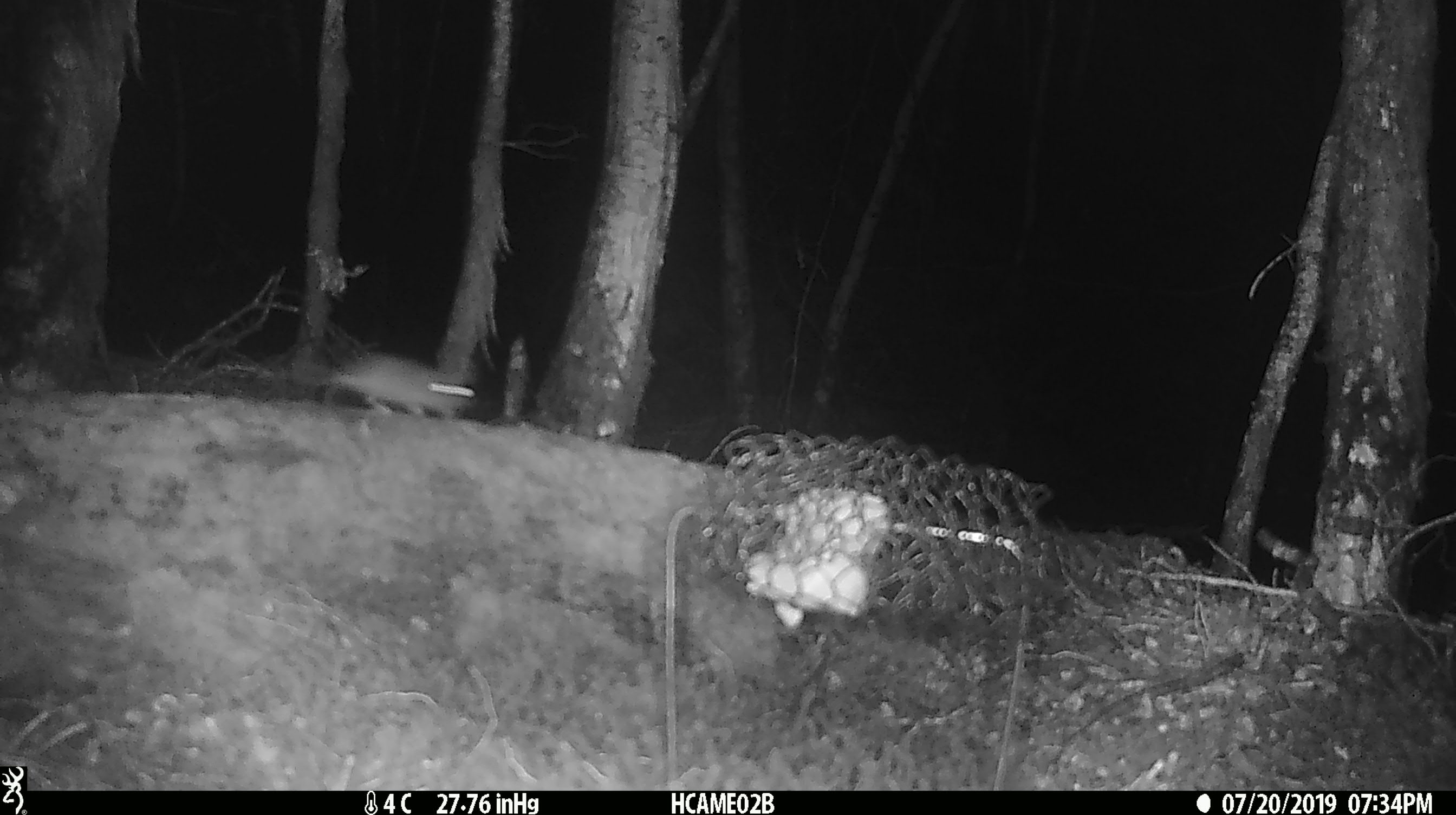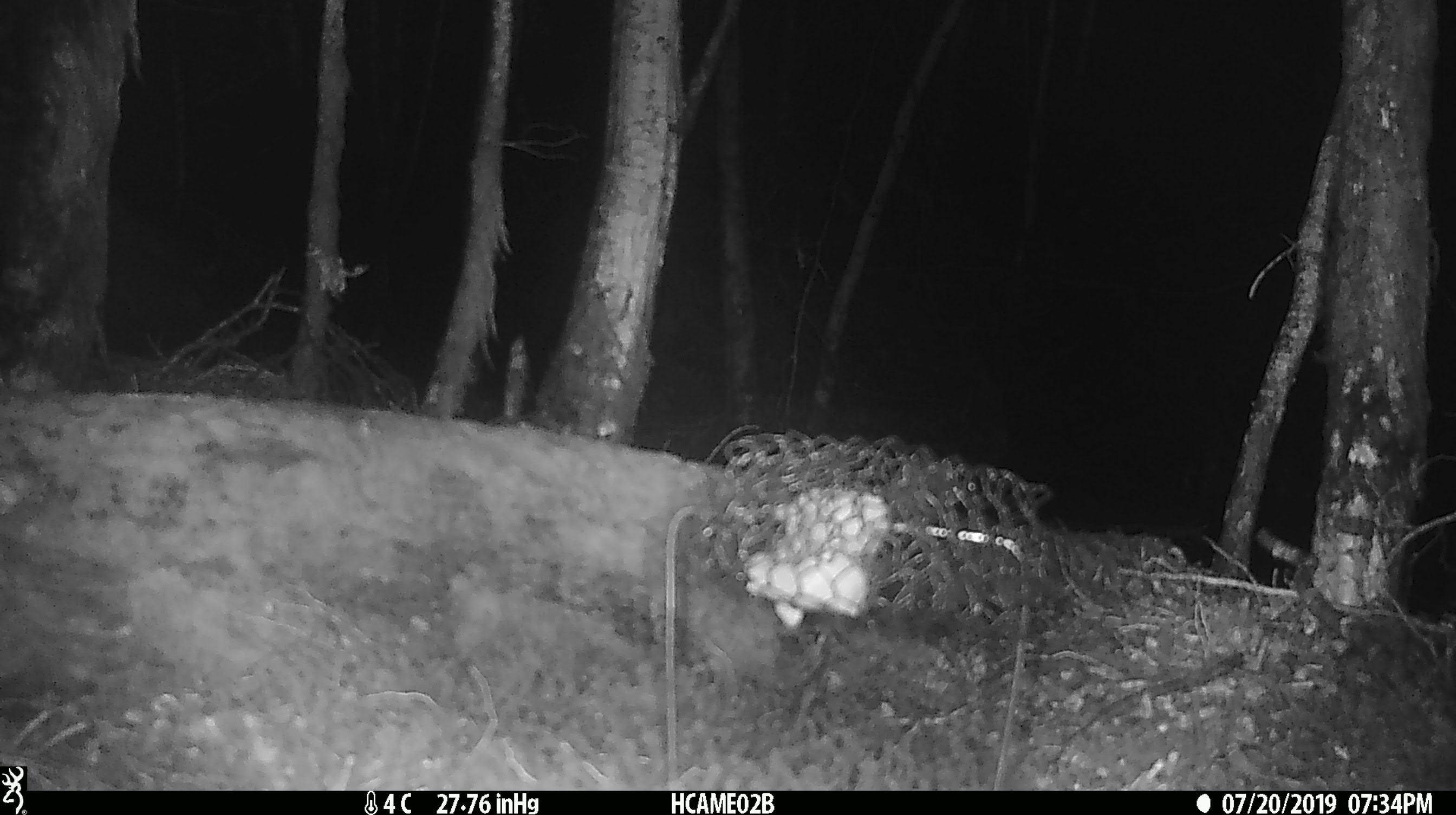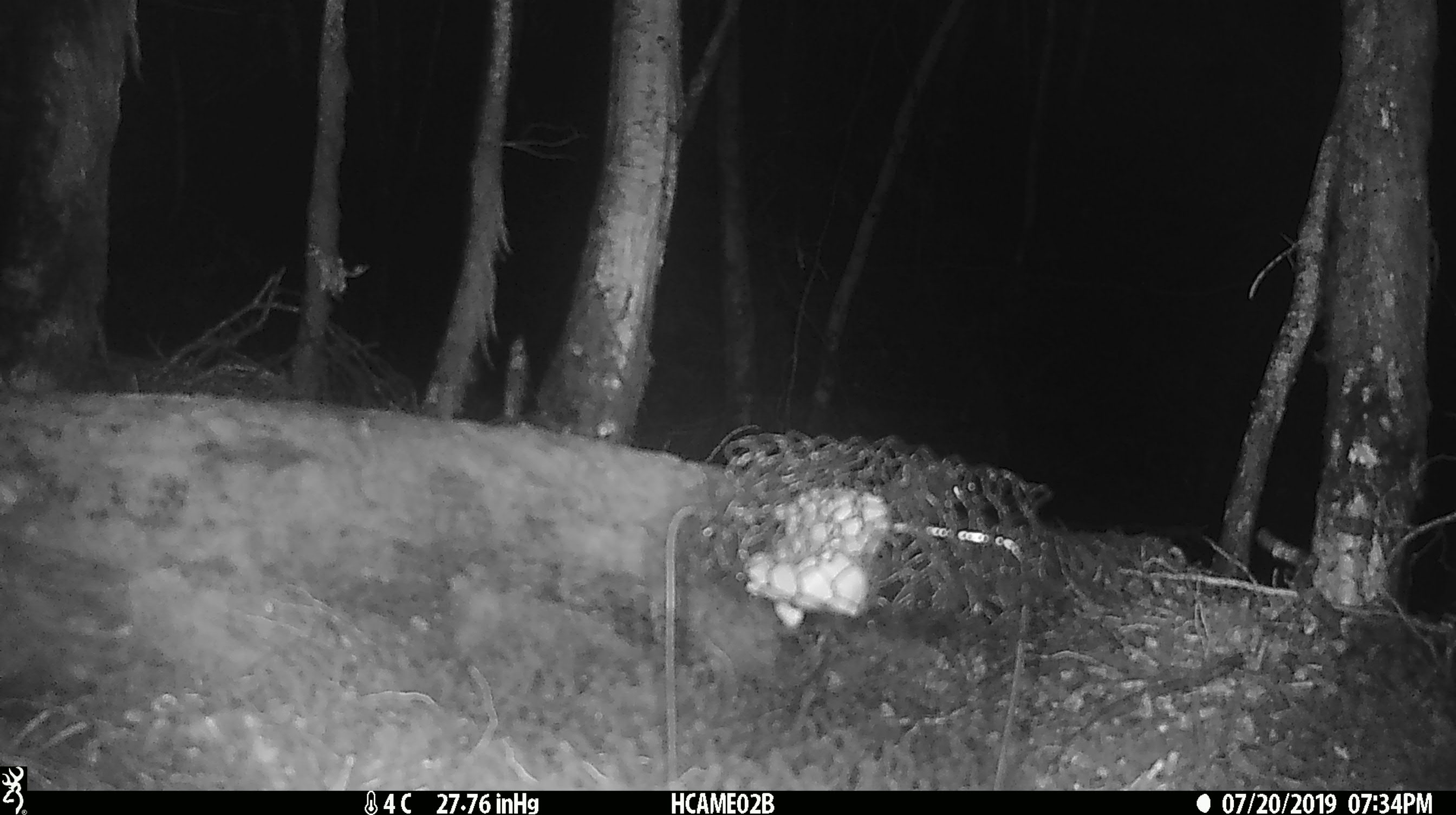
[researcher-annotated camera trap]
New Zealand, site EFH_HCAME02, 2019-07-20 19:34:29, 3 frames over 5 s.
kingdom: Animalia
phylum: Chordata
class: Mammalia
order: Rodentia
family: Muridae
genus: Mus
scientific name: Mus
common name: mouse